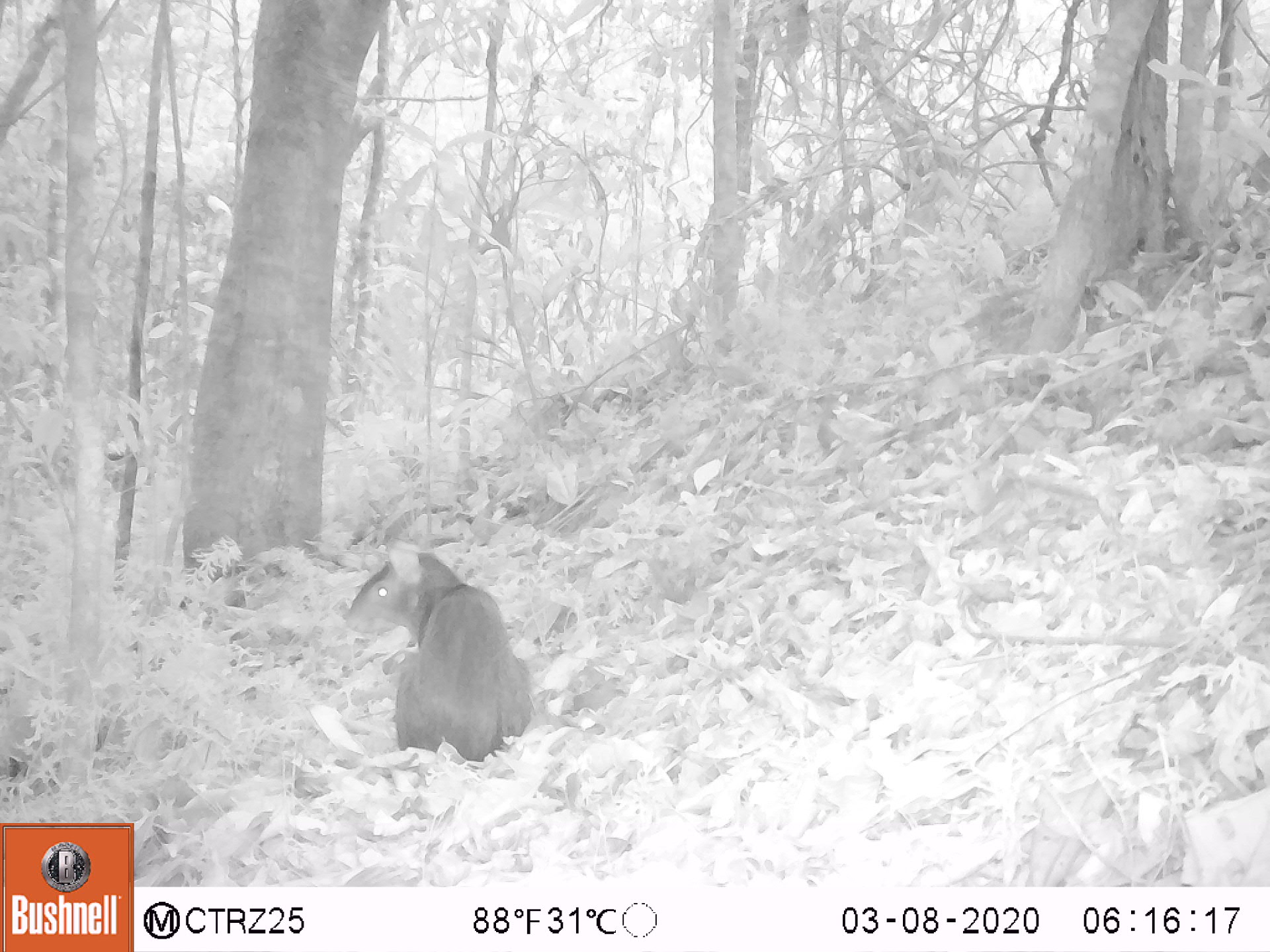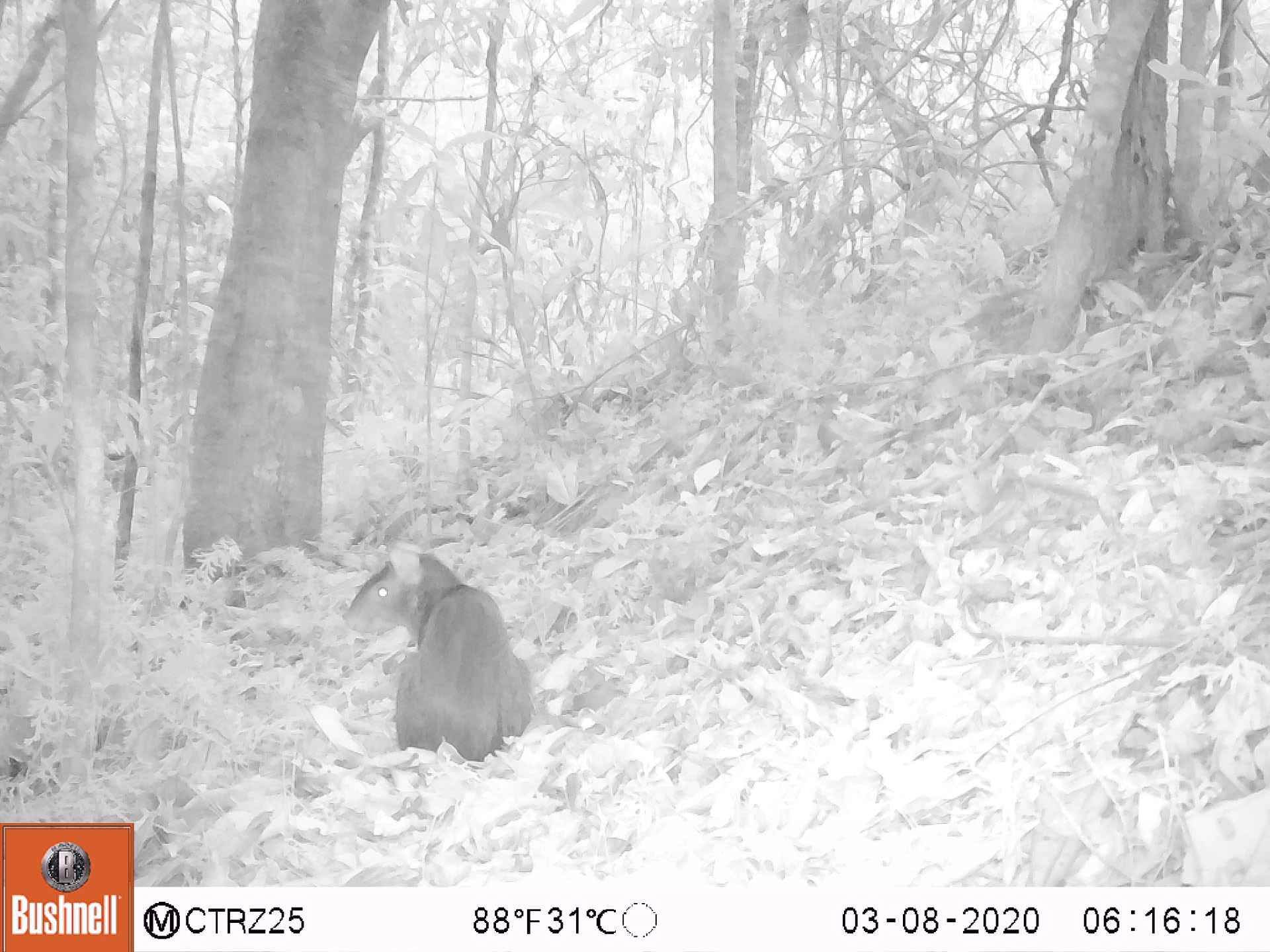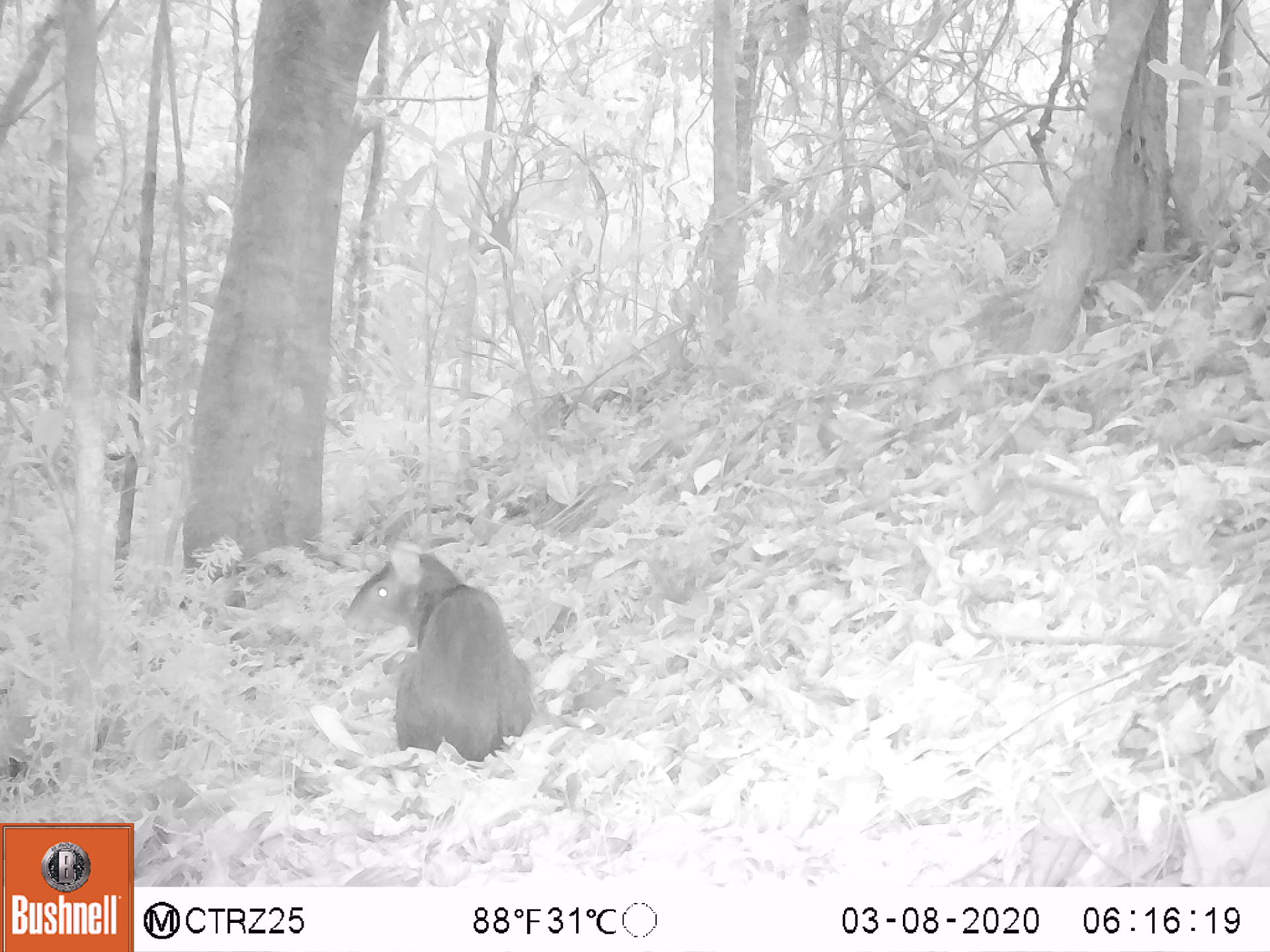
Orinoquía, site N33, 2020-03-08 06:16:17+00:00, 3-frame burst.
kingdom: Animalia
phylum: Chordata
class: Mammalia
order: Rodentia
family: Dasyproctidae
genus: Dasyprocta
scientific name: Dasyprocta fuliginosa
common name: black agouti